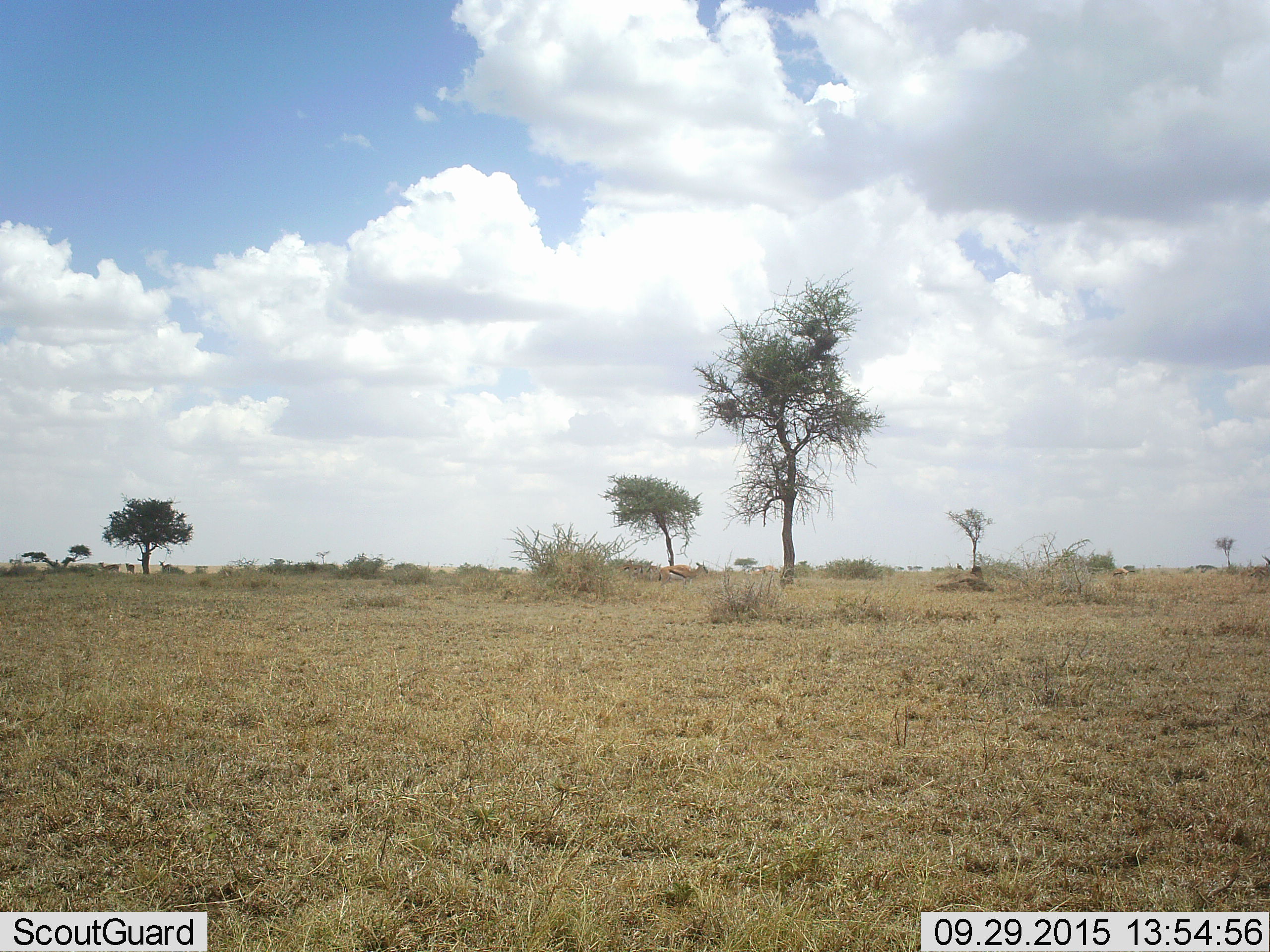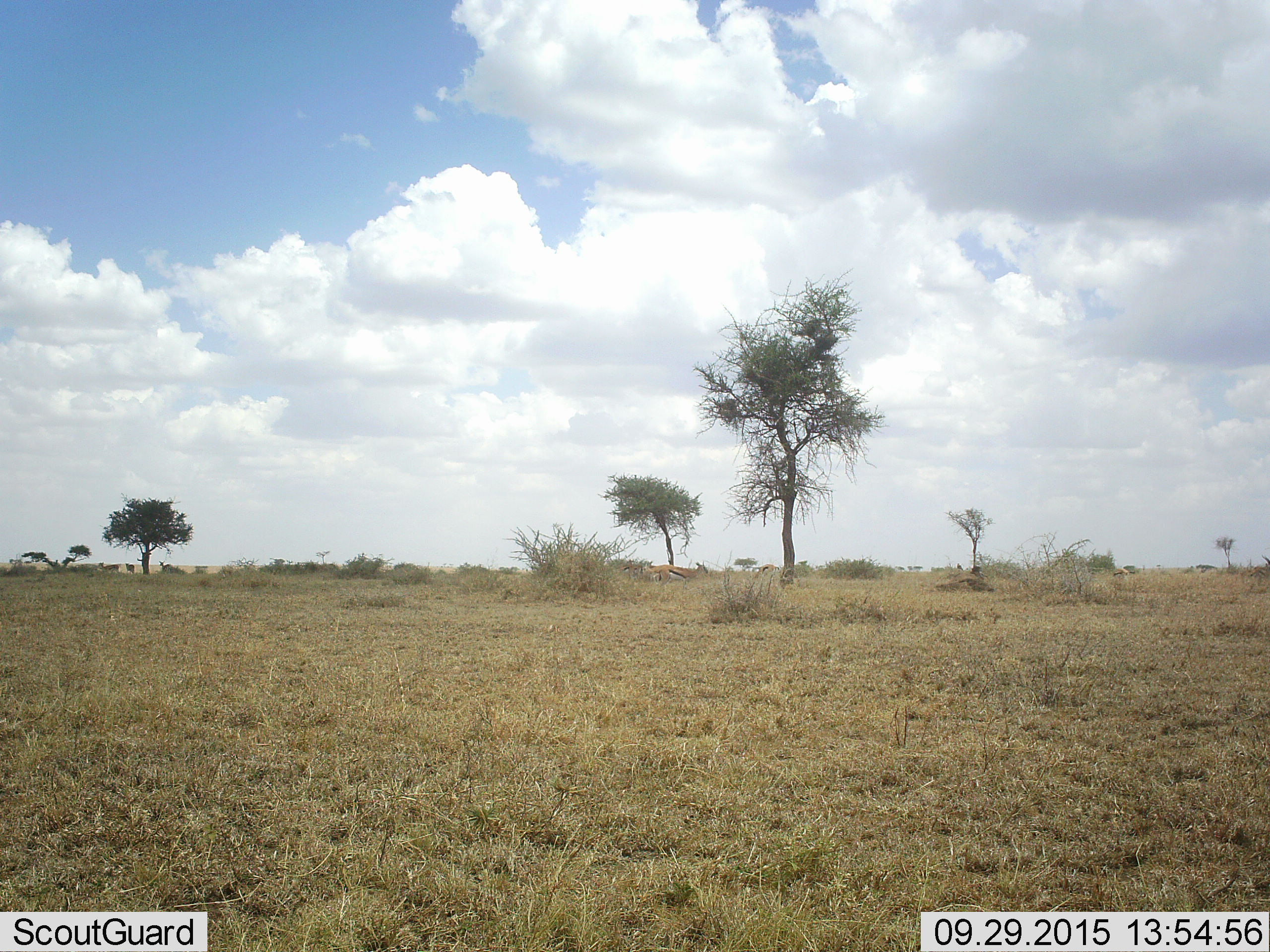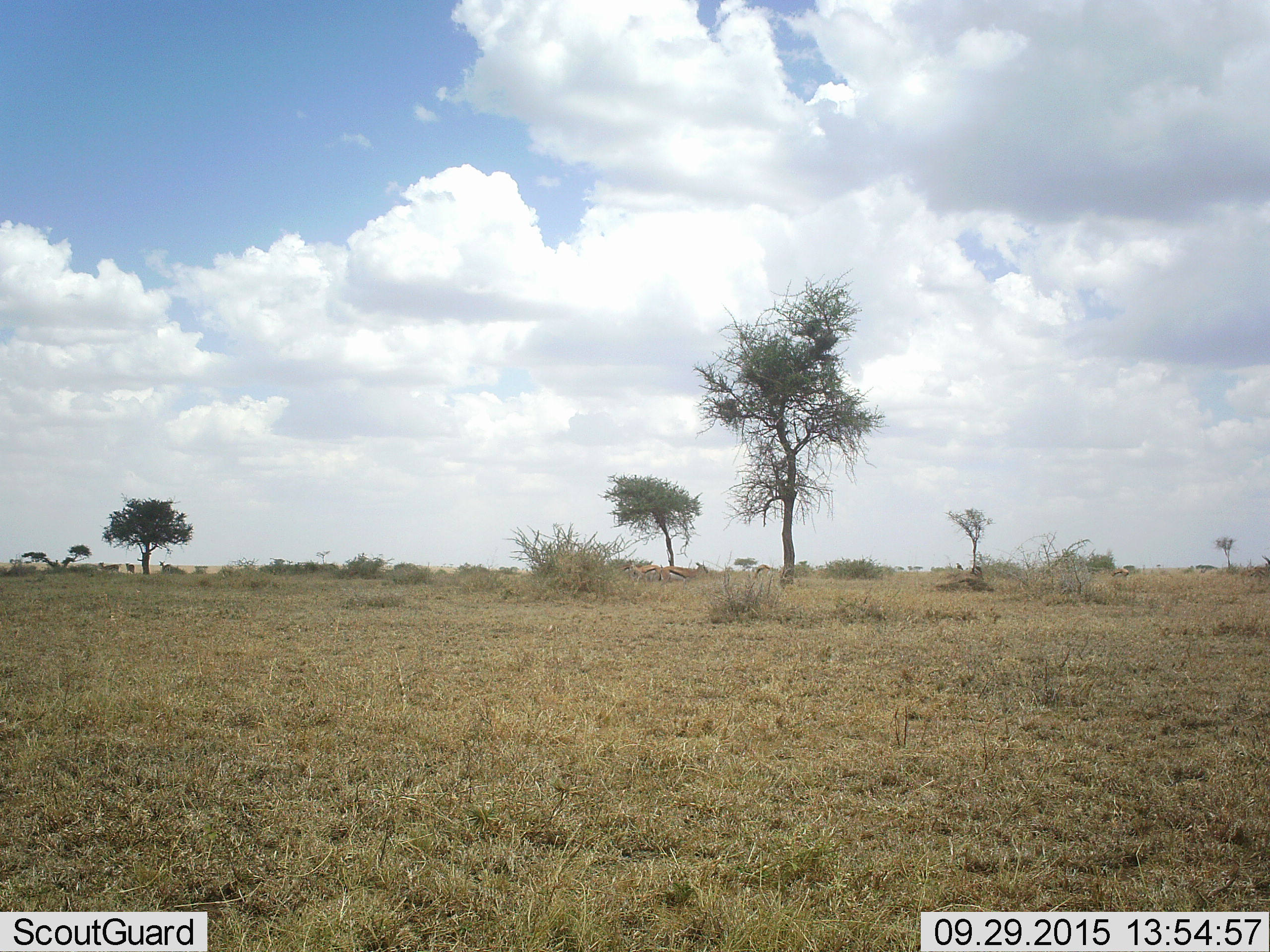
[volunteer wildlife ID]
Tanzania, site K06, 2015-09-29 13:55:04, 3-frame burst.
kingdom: Animalia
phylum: Chordata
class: Mammalia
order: Artiodactyla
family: Bovidae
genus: Eudorcas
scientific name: Eudorcas thomsonii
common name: thomson's gazelle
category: gazellethomsons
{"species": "gazellethomsons (thomson's gazelle) (Eudorcas thomsonii)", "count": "4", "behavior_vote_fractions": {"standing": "71%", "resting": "0%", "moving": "71%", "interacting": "14%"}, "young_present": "14%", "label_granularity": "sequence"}